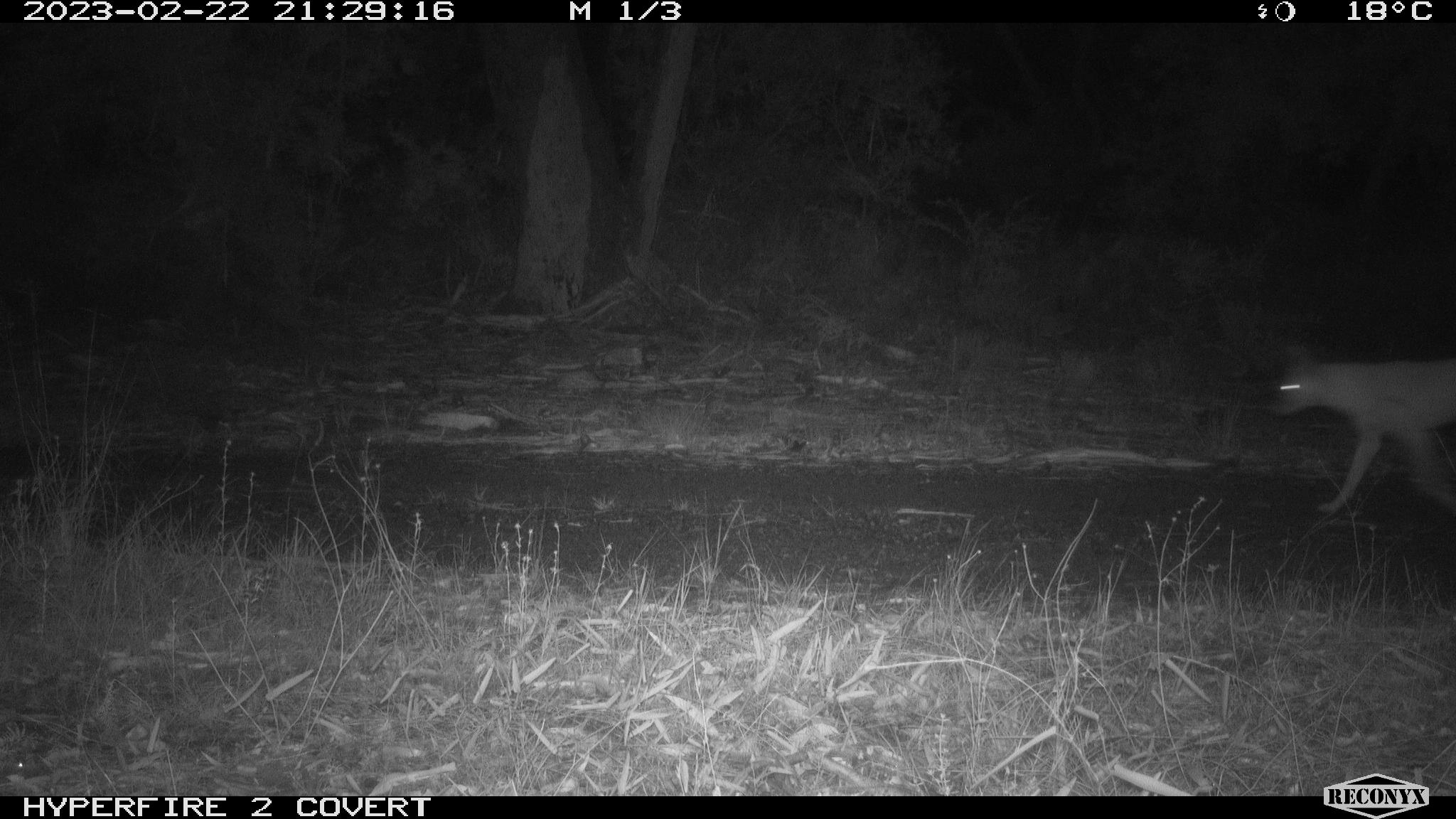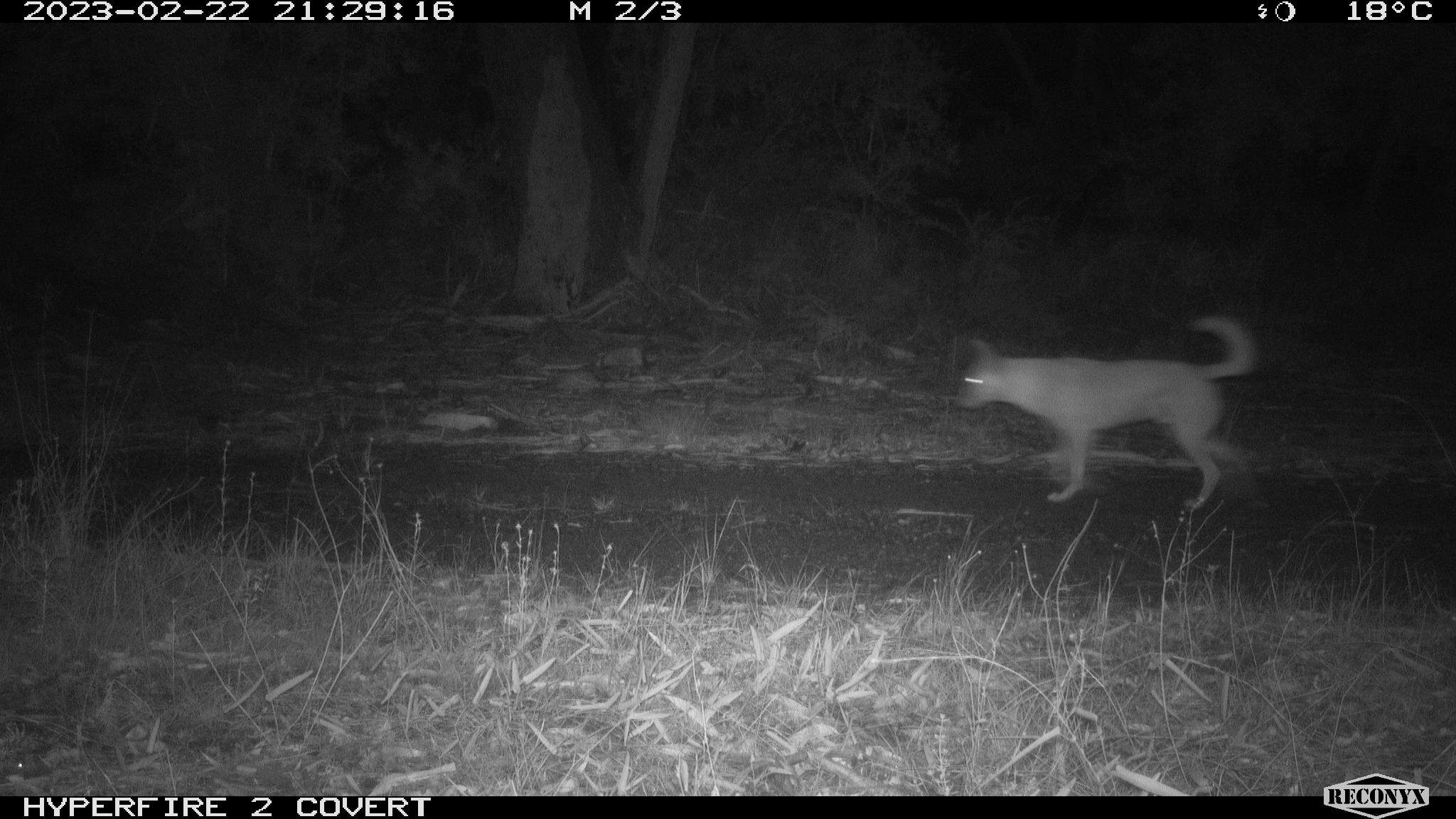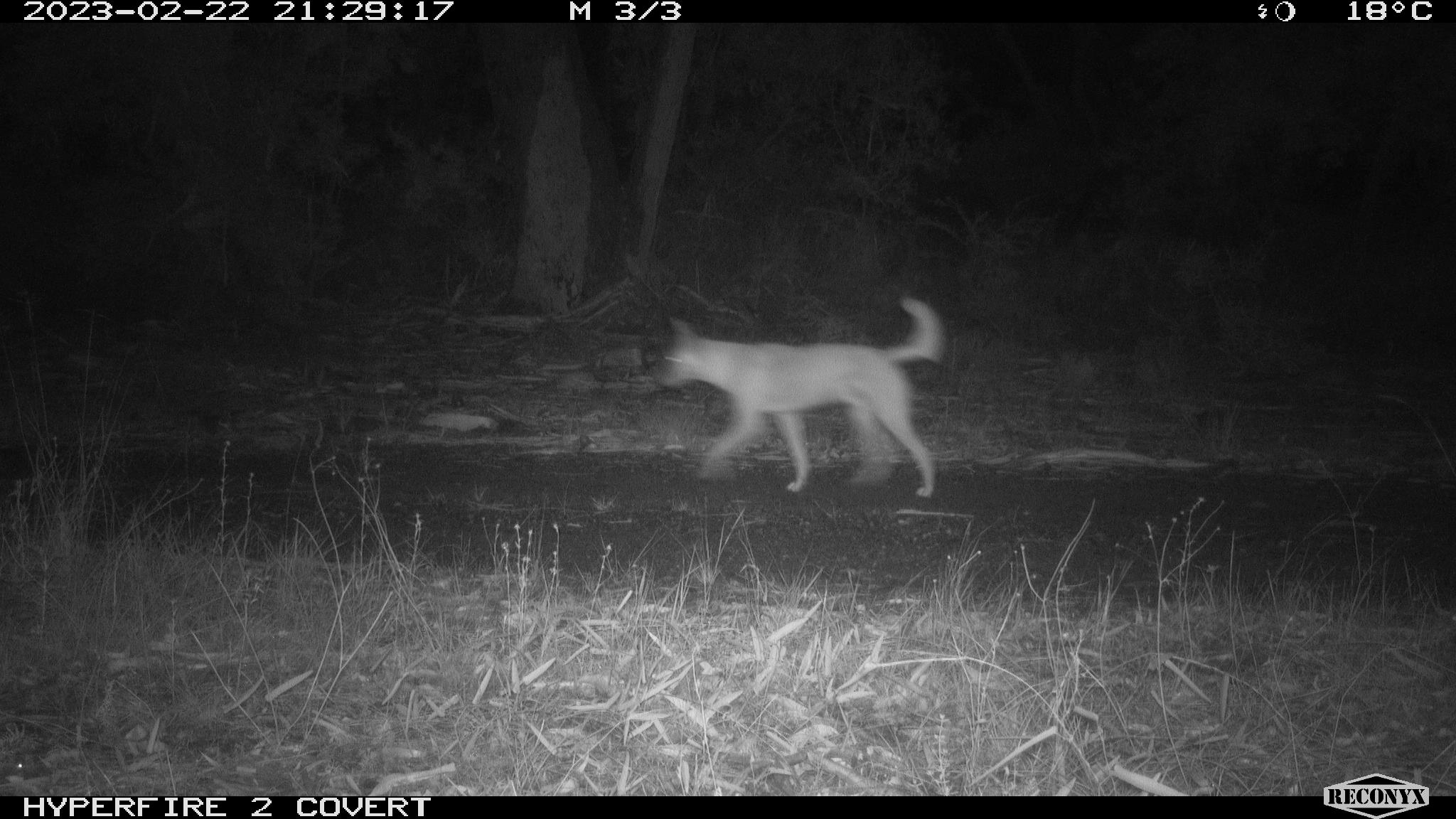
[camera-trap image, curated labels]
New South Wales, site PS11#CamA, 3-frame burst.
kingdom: Animalia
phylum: Chordata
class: Mammalia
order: Carnivora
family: Canidae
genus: Canis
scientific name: Canis familiaris dingo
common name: dingo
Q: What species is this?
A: Dingo (Canis familiaris dingo).